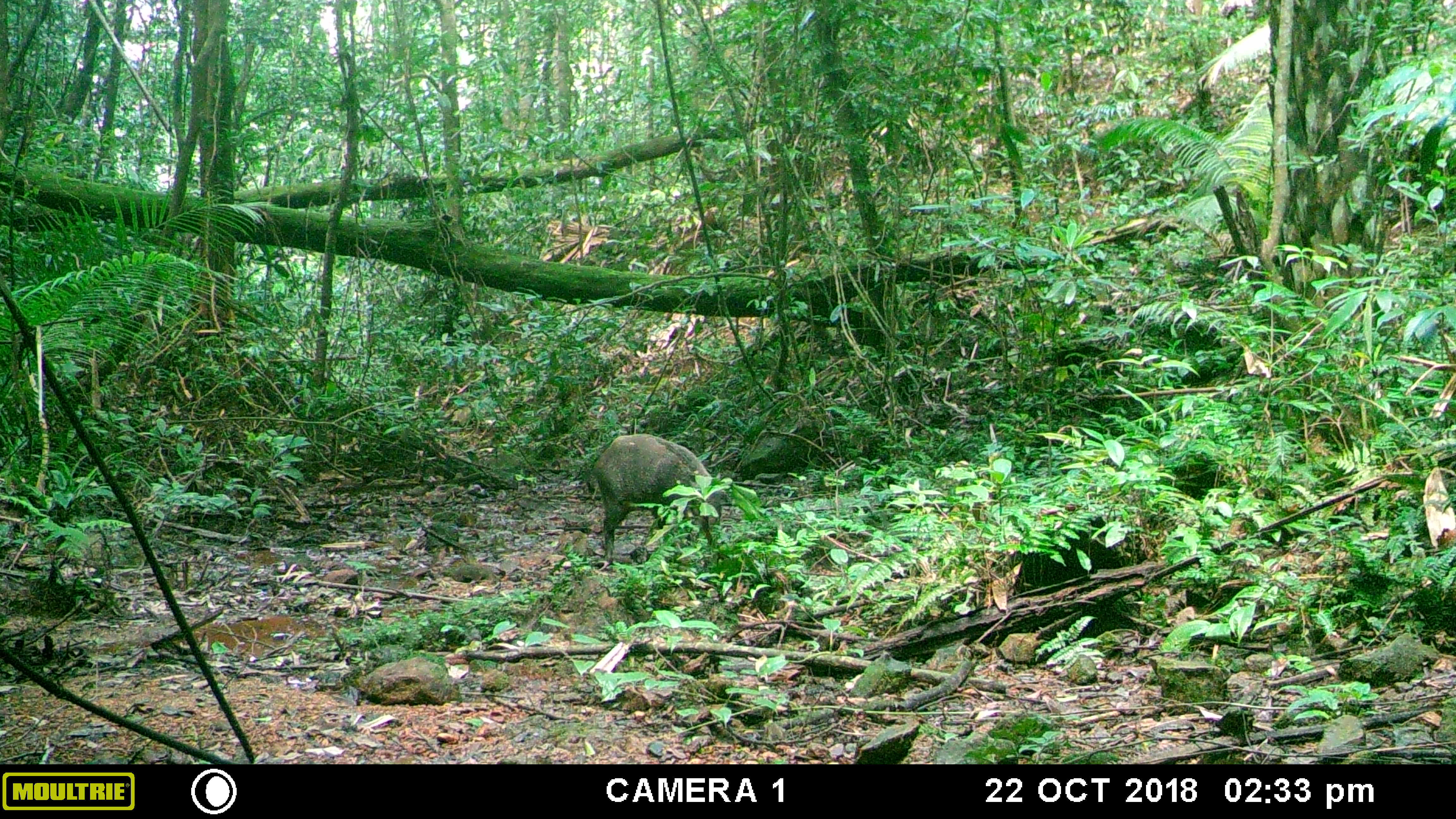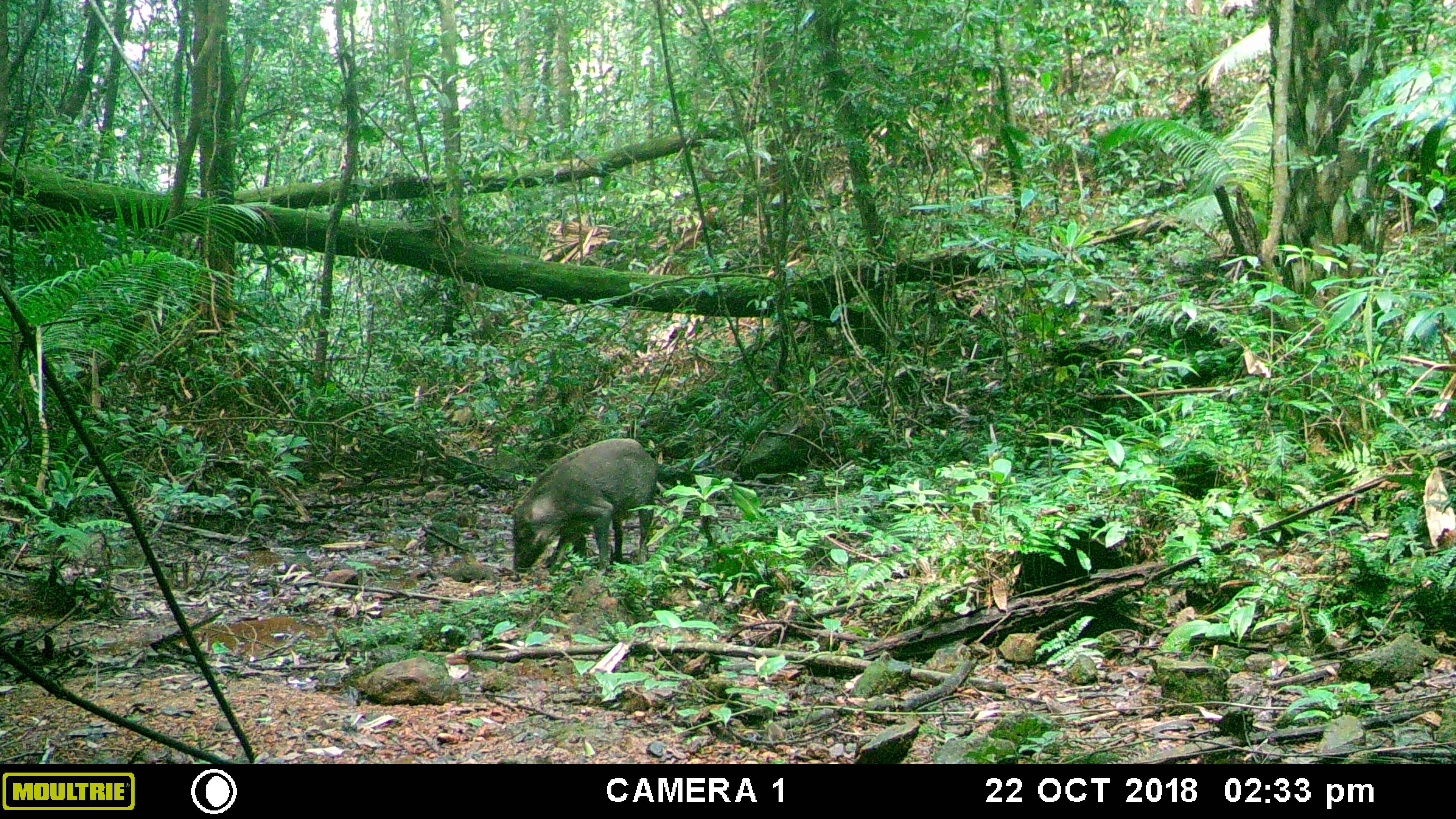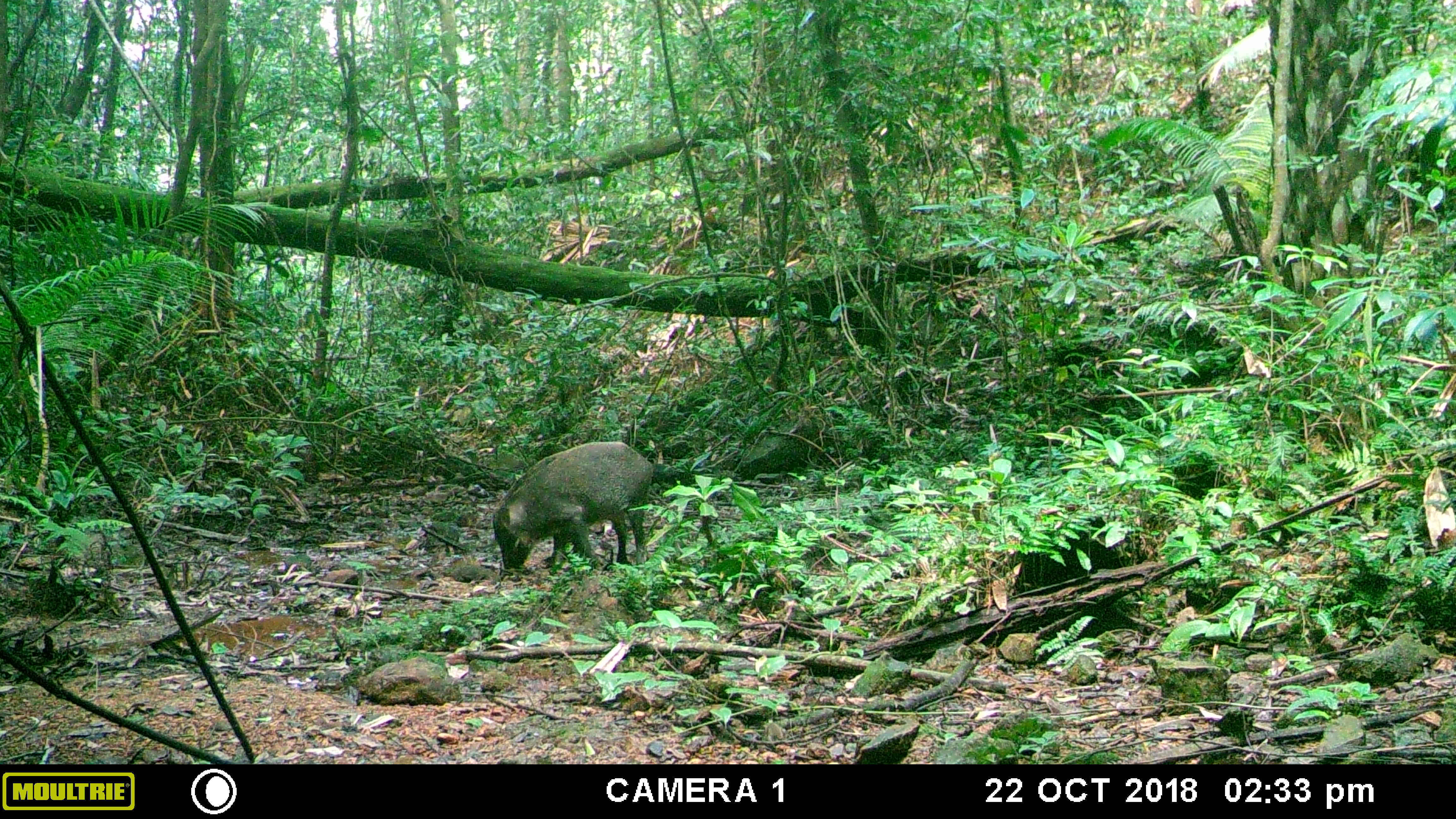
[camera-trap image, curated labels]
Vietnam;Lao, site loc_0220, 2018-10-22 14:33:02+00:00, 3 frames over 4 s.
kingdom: Animalia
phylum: Chordata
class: Mammalia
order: Artiodactyla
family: Suidae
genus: Sus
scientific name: Sus scrofa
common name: eurasian wild pig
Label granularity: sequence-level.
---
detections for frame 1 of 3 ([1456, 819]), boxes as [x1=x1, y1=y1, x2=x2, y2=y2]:
eurasian wild pig: [x1=591, y1=433, x2=723, y2=566]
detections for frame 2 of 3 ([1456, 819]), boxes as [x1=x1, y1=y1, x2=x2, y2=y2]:
eurasian wild pig: [x1=510, y1=437, x2=659, y2=572]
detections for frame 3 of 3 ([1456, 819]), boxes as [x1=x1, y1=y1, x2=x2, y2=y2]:
eurasian wild pig: [x1=491, y1=440, x2=653, y2=568]